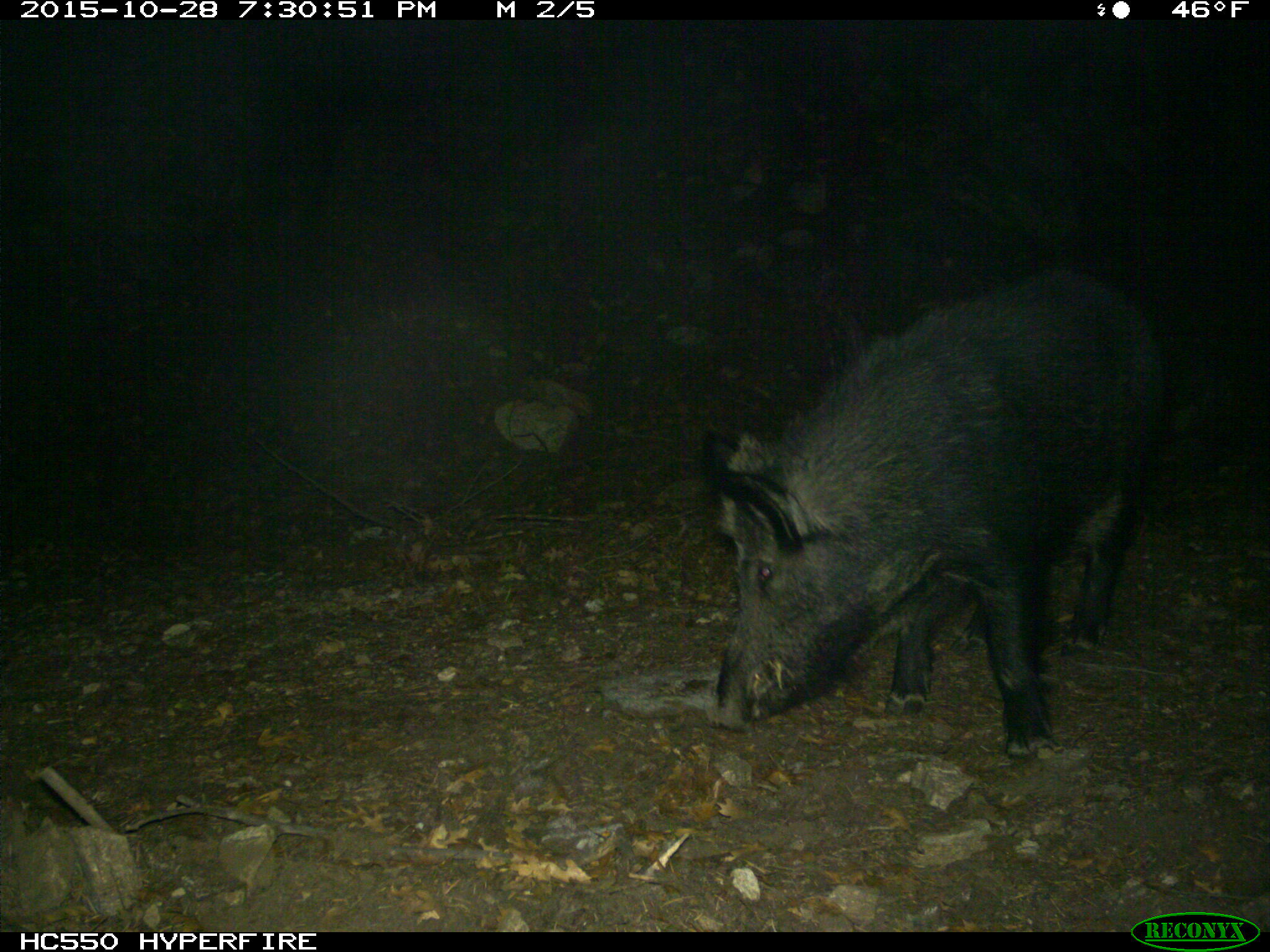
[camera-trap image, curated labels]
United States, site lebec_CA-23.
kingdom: Animalia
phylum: Chordata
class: Mammalia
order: Artiodactyla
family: Suidae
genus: Sus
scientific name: Sus scrofa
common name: wild boar